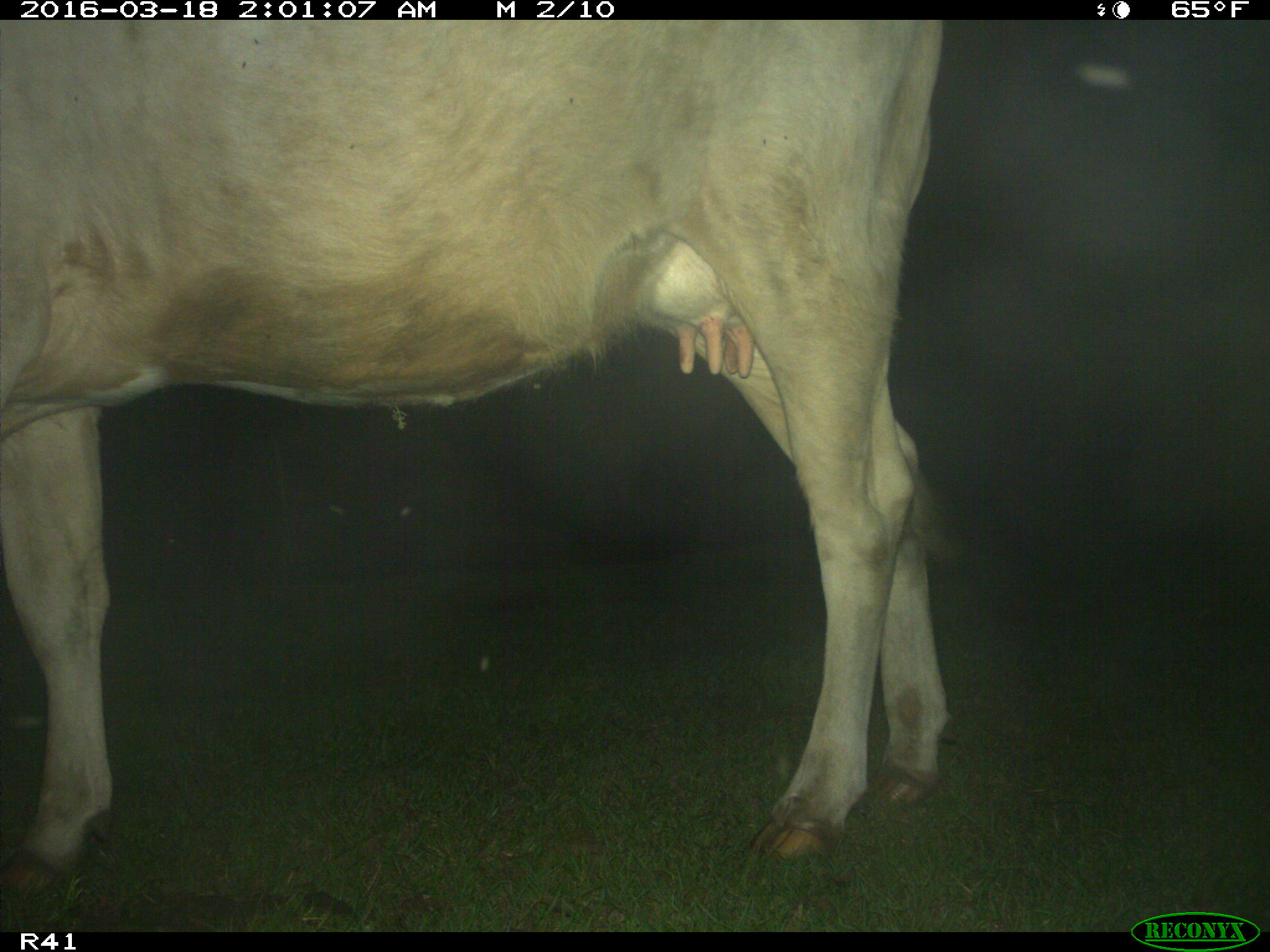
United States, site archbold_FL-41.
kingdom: Animalia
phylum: Chordata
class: Mammalia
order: Artiodactyla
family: Bovidae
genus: Bos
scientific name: Bos taurus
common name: domestic cow